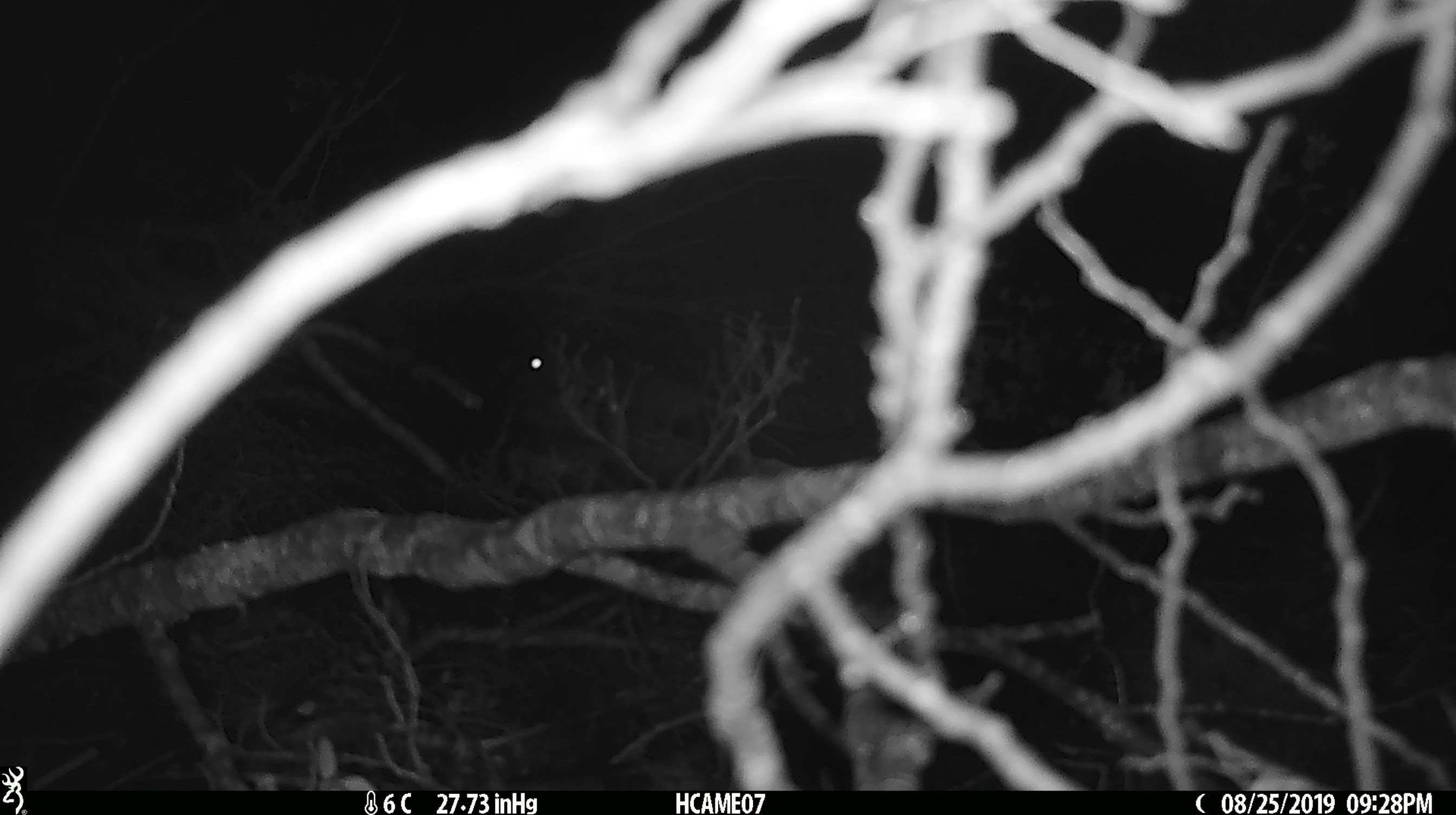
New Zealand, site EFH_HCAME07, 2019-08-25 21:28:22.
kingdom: Animalia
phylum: Chordata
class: Mammalia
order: Rodentia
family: Muridae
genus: Rattus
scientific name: Rattus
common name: rat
Rat (Rattus).